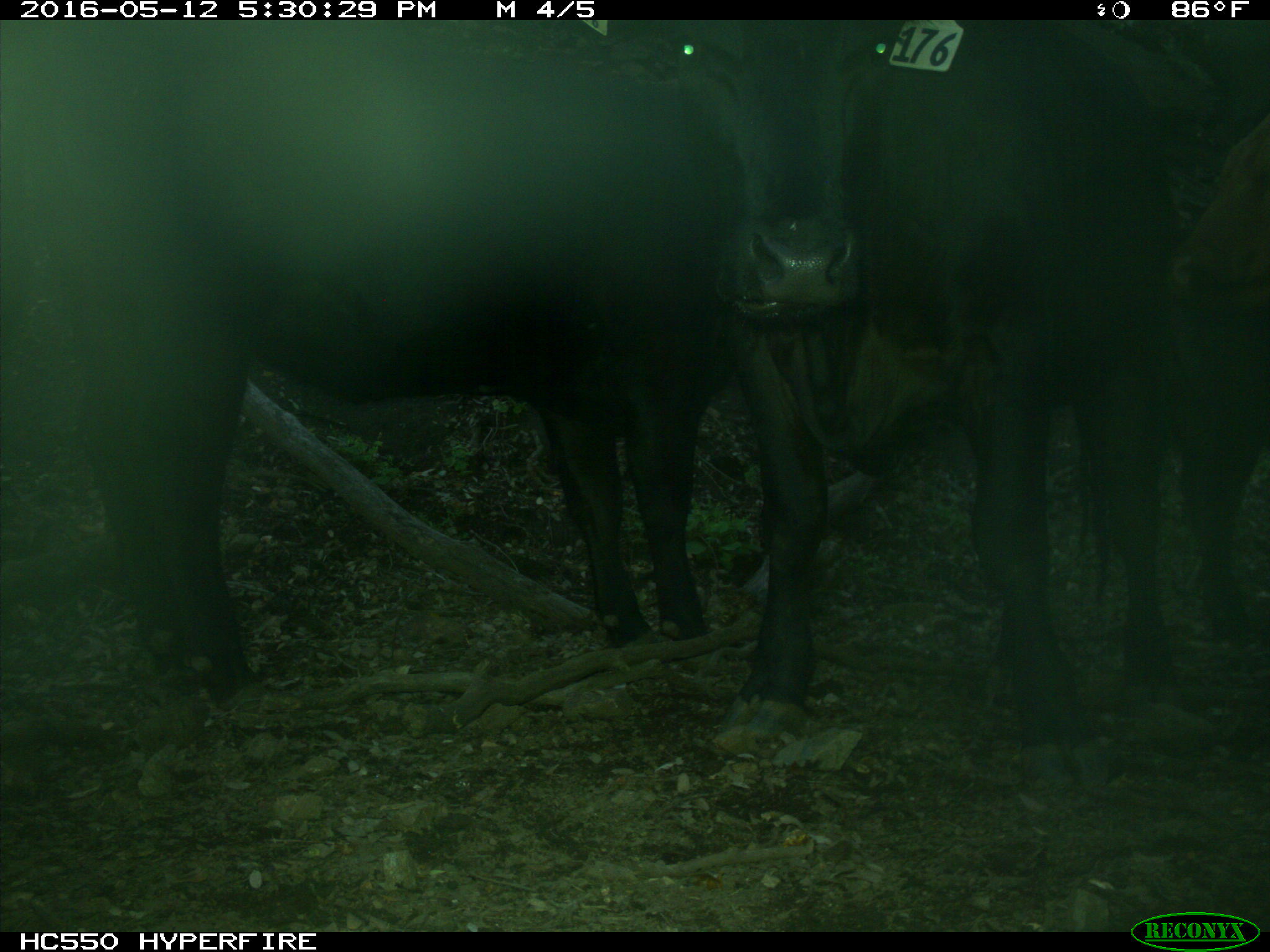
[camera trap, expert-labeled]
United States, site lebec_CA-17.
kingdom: Animalia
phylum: Chordata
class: Mammalia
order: Artiodactyla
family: Bovidae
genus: Bos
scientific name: Bos taurus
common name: domestic cow